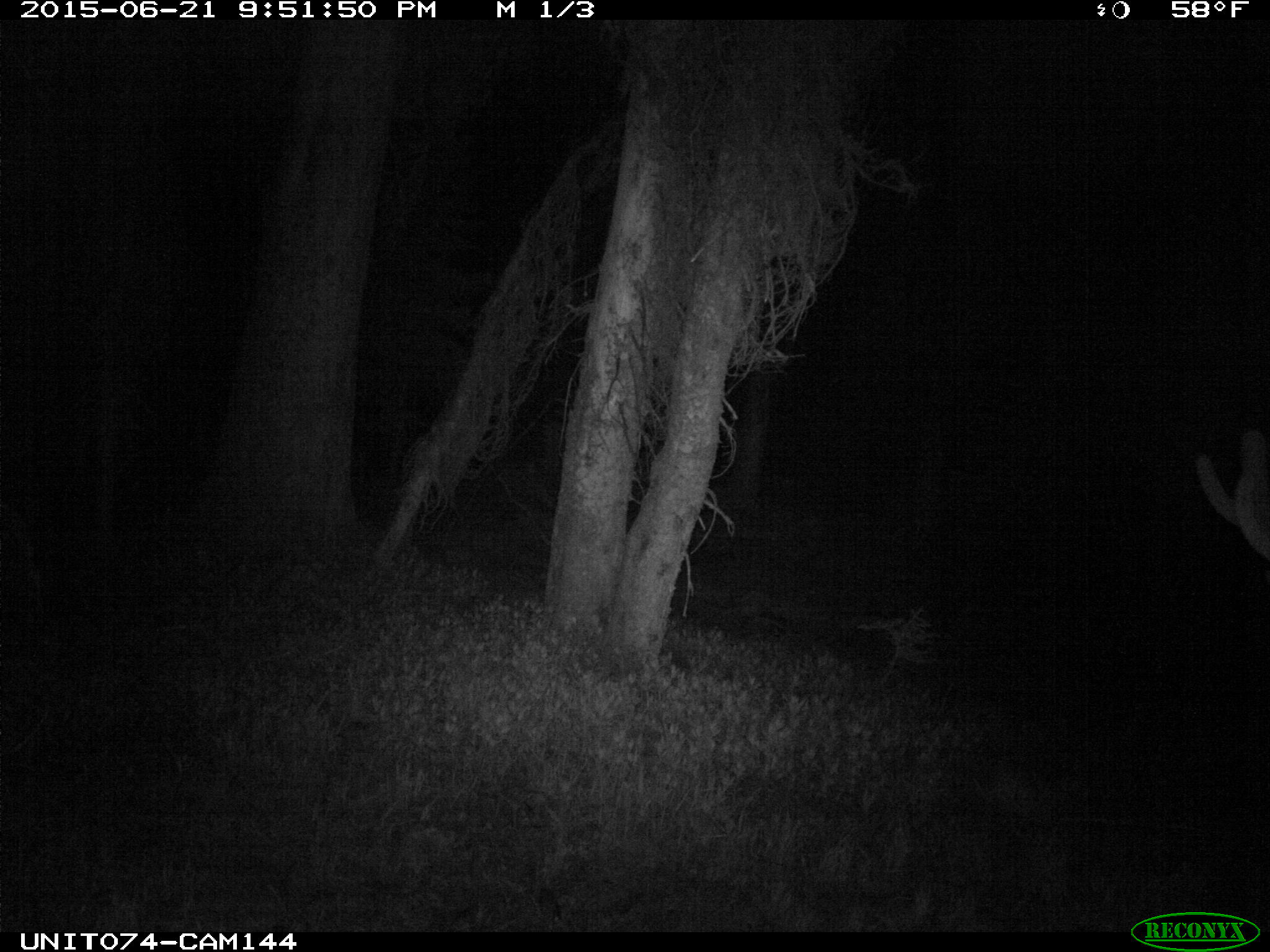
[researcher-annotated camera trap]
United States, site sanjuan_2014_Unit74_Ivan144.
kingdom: Animalia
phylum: Chordata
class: Mammalia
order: Artiodactyla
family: Cervidae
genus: Cervus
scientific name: Cervus elaphus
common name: red deer